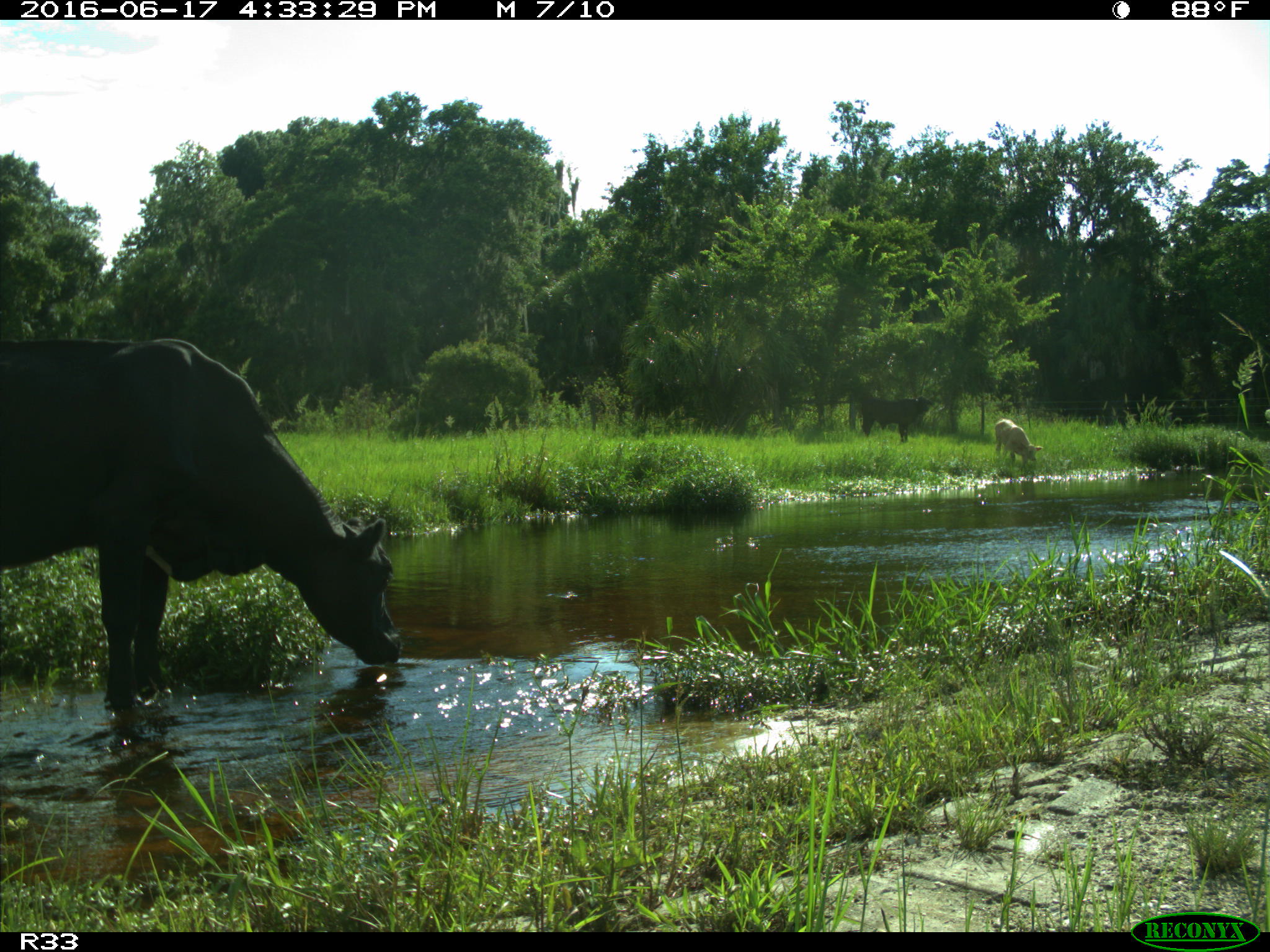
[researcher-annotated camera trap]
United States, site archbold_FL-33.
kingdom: Animalia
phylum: Chordata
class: Mammalia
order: Artiodactyla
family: Bovidae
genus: Bos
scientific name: Bos taurus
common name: domestic cow